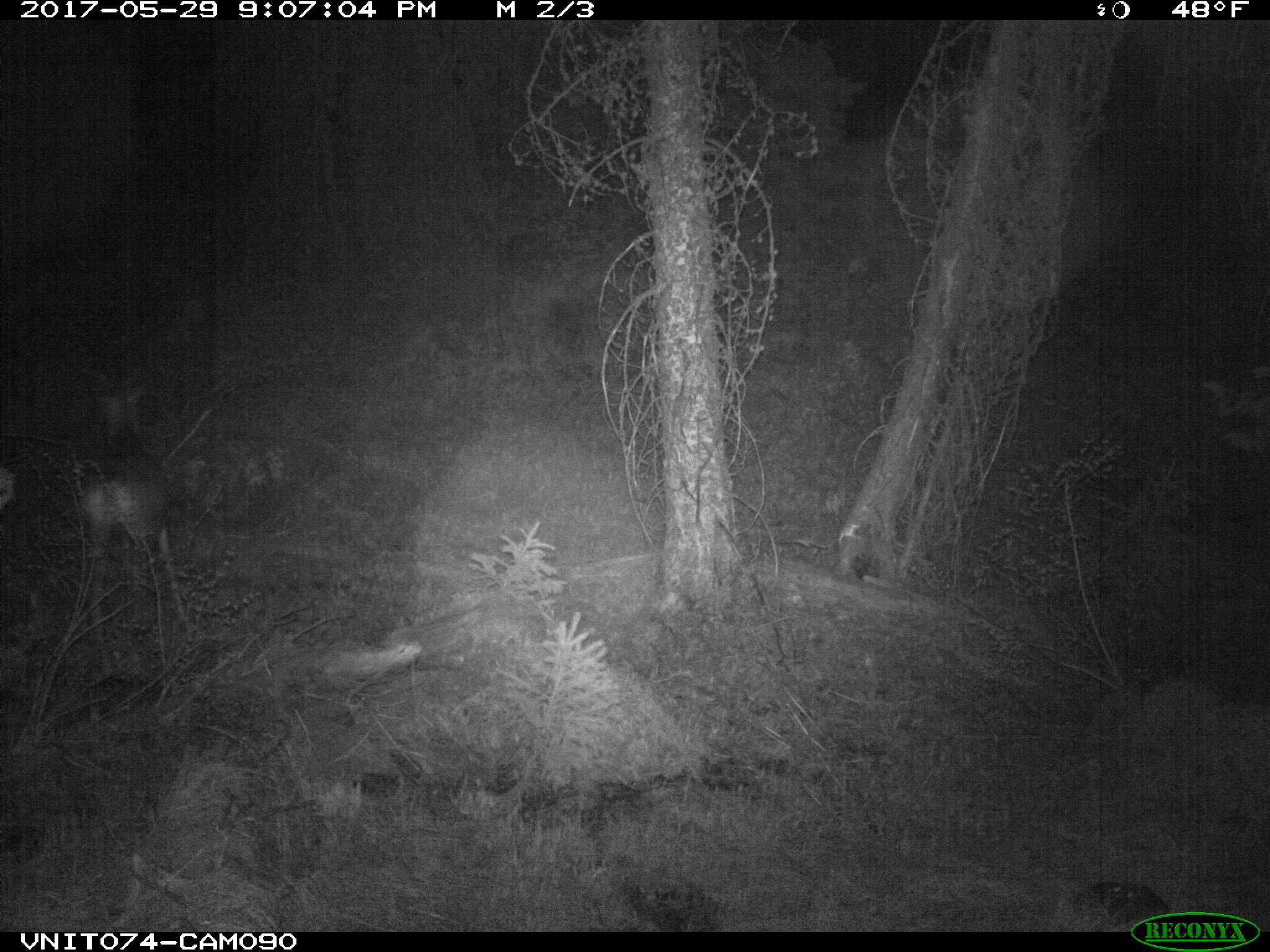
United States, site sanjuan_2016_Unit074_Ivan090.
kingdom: Animalia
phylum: Chordata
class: Mammalia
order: Artiodactyla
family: Cervidae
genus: Odocoileus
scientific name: Odocoileus hemionus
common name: mule deer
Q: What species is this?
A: Odocoileus hemionus (mule deer).